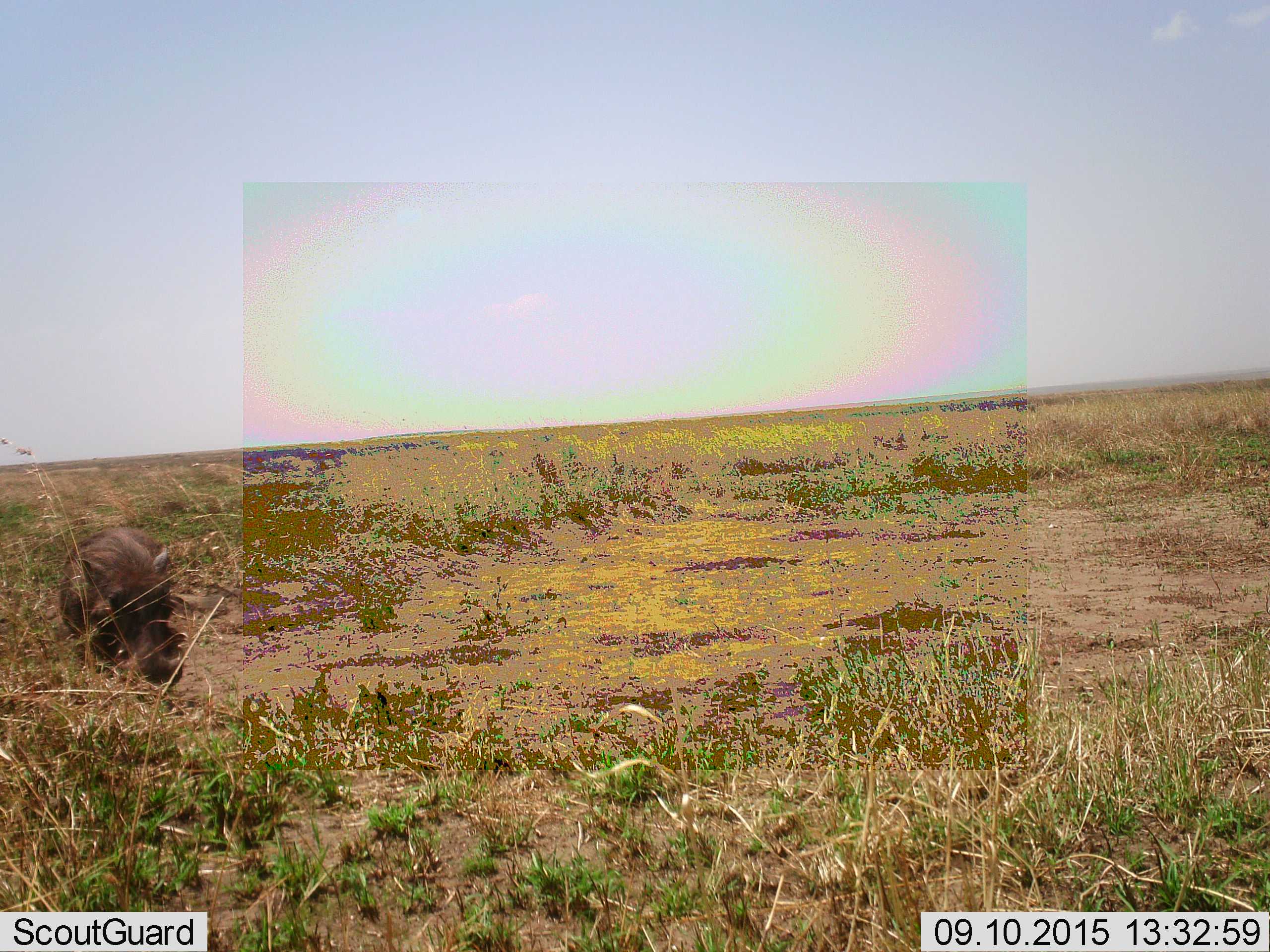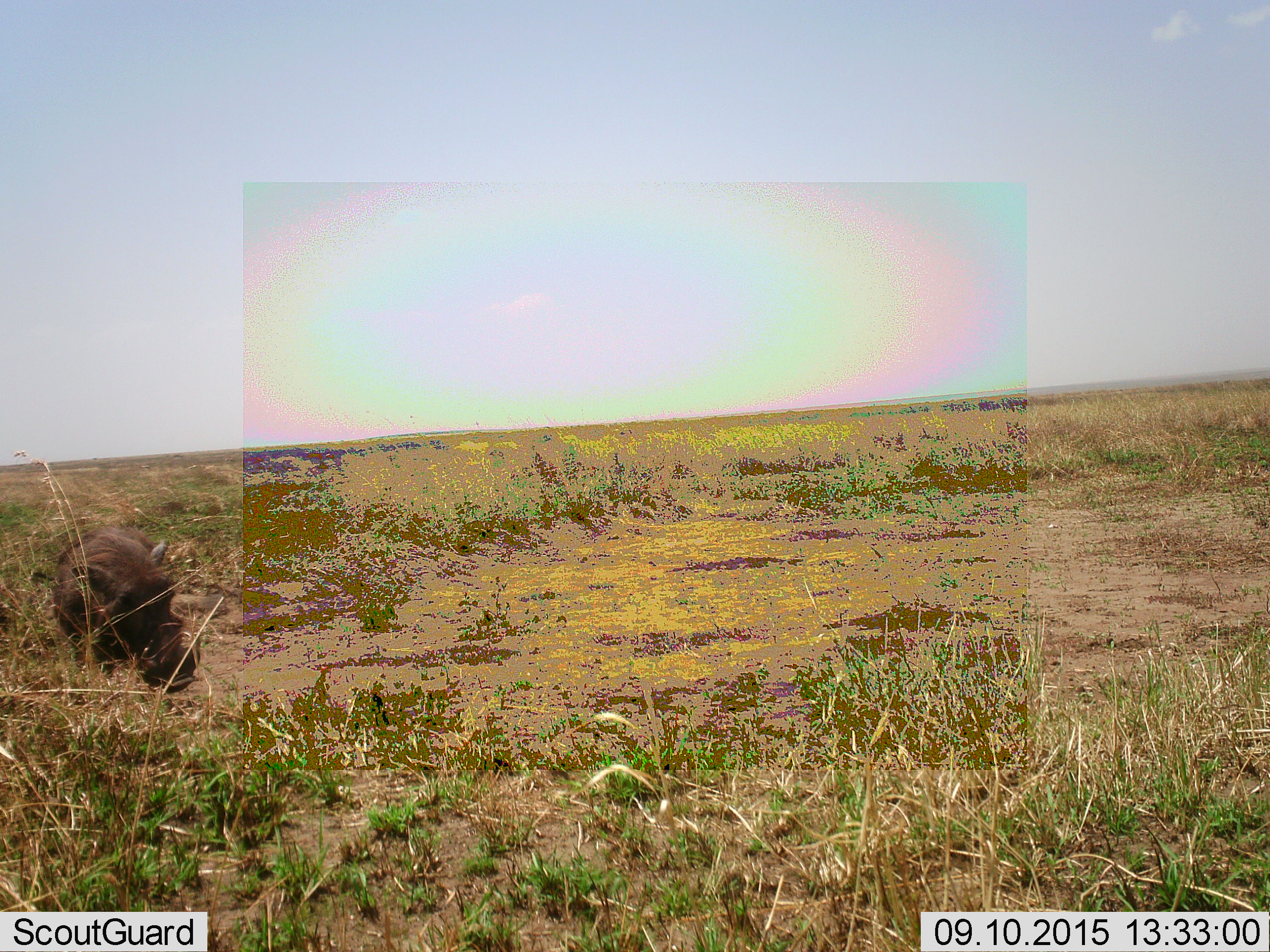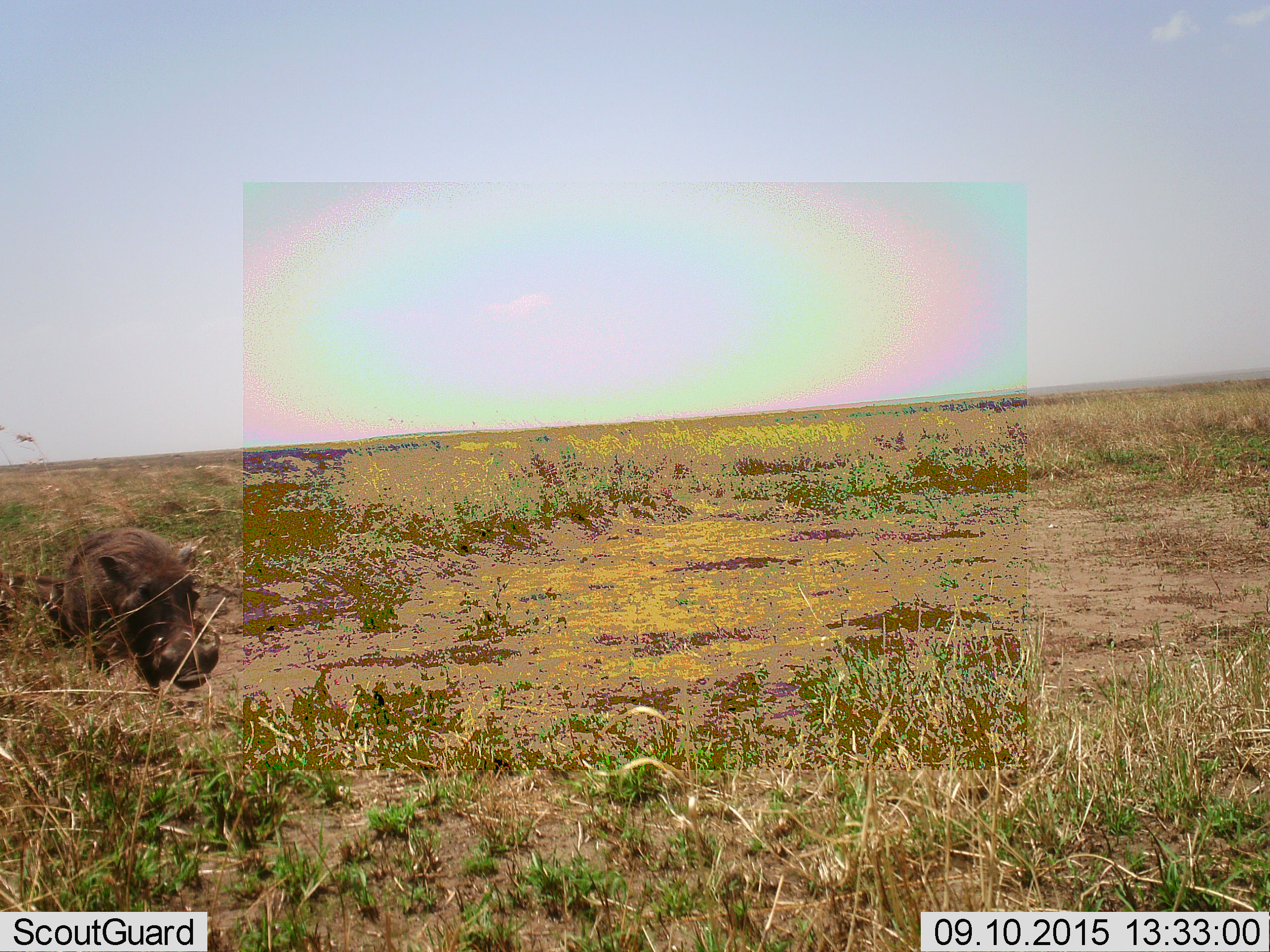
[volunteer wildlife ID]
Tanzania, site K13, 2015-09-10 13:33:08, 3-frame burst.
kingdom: Animalia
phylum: Chordata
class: Mammalia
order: Artiodactyla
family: Suidae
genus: Phacochoerus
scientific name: Phacochoerus africanus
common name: warthog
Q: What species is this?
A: Warthog (Phacochoerus africanus).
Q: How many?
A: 1.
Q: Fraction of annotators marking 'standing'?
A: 33%.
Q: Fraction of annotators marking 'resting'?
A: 0%.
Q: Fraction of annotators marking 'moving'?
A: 67%.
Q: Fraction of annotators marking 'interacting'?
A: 0%.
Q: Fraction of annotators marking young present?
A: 0%.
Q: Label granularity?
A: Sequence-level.